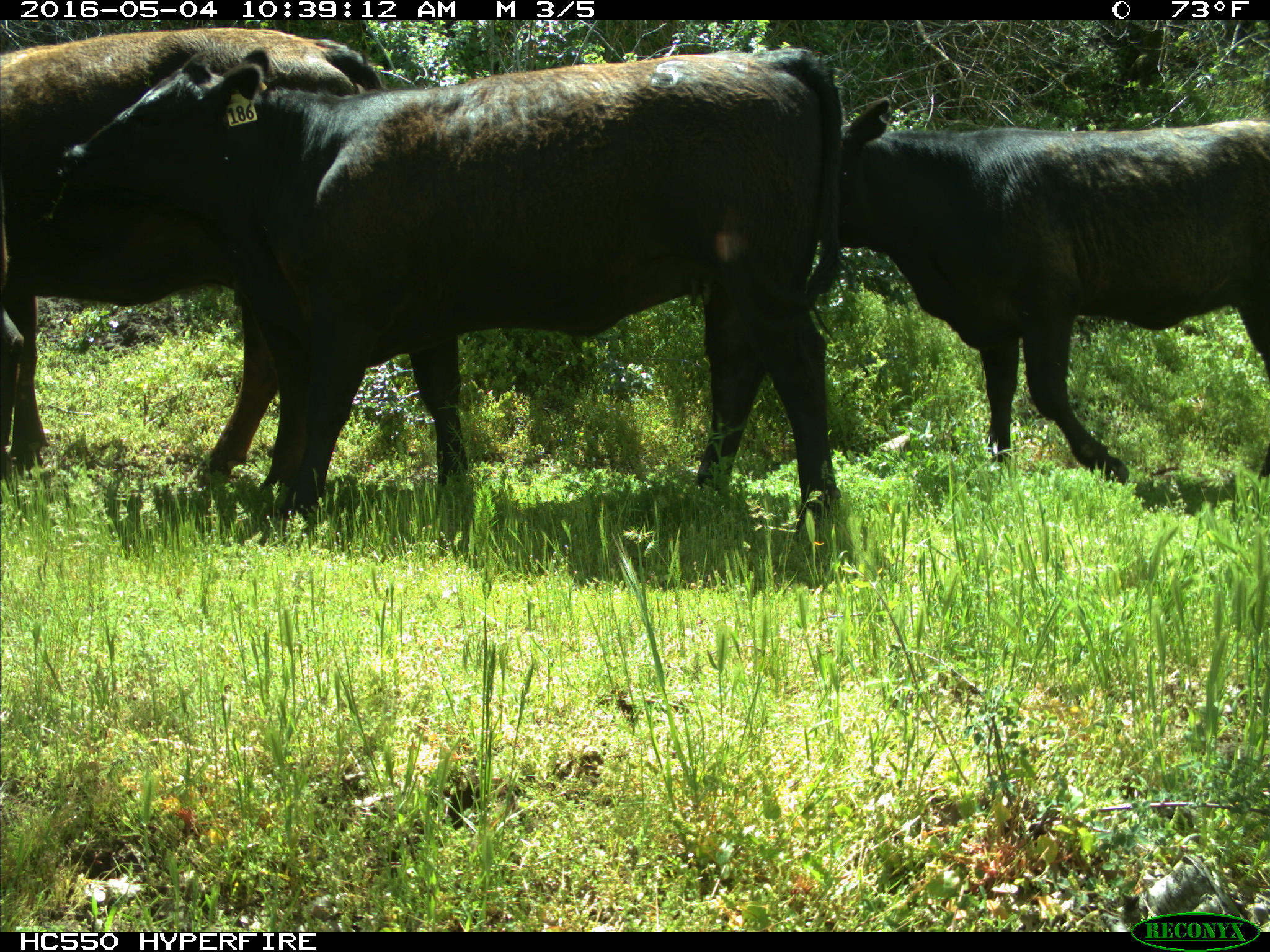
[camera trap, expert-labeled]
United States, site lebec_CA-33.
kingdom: Animalia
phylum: Chordata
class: Mammalia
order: Artiodactyla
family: Bovidae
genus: Bos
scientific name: Bos taurus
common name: domestic cow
Bos taurus (domestic cow).